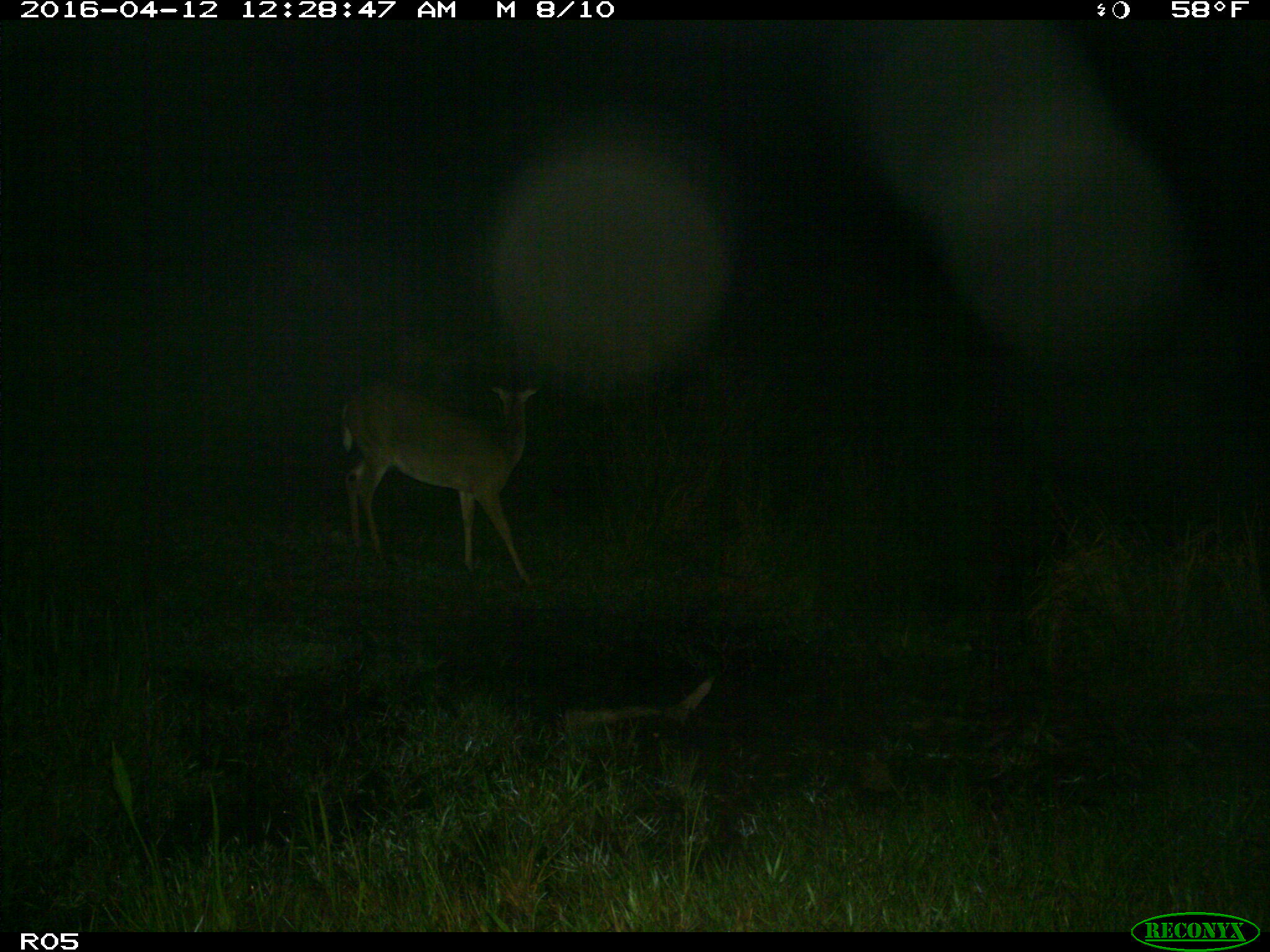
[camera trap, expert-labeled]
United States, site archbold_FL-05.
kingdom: Animalia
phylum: Chordata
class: Mammalia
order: Artiodactyla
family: Cervidae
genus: Odocoileus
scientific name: Odocoileus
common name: deer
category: unidentified deer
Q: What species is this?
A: Unidentified deer (deer) (Odocoileus).